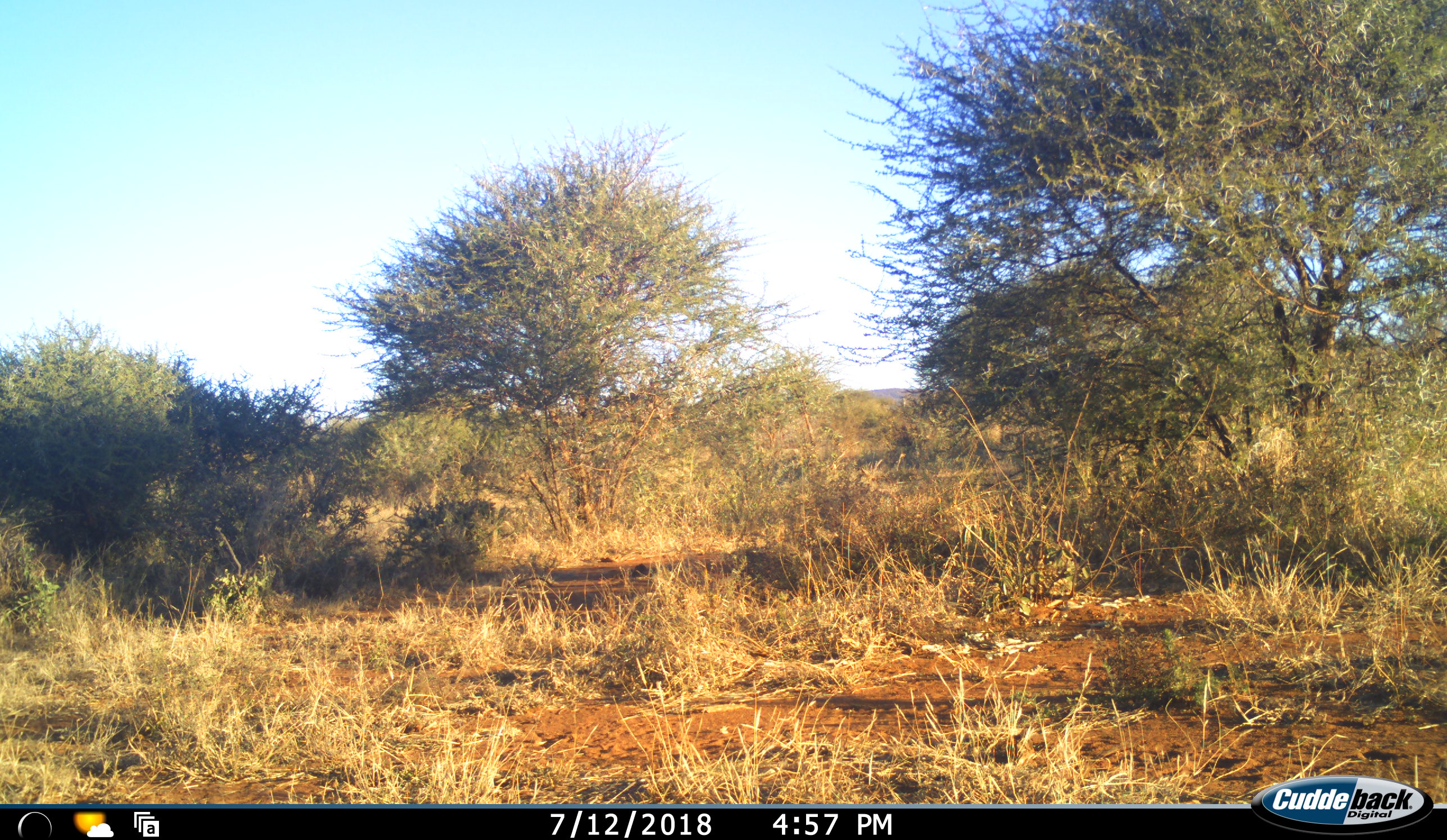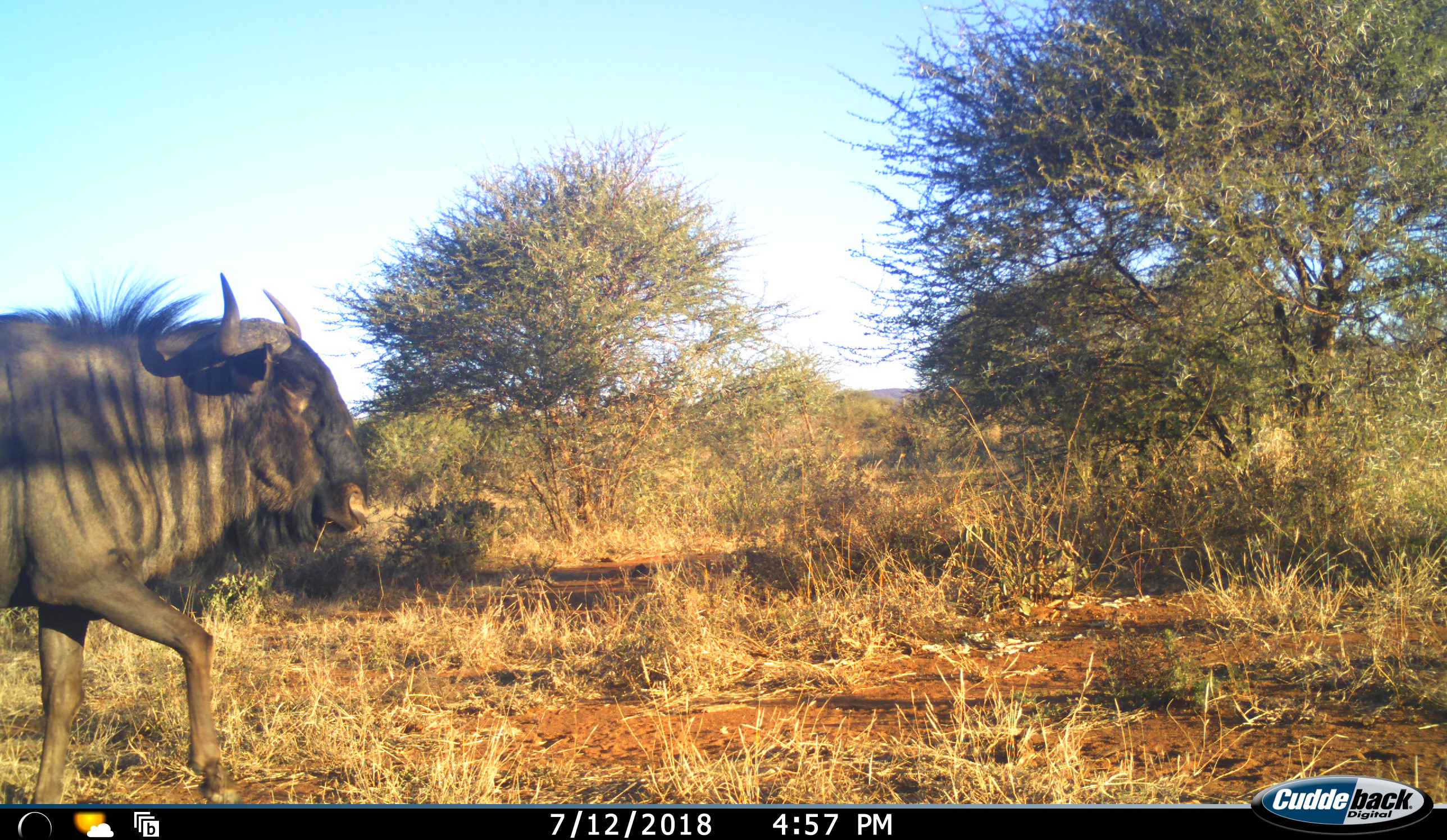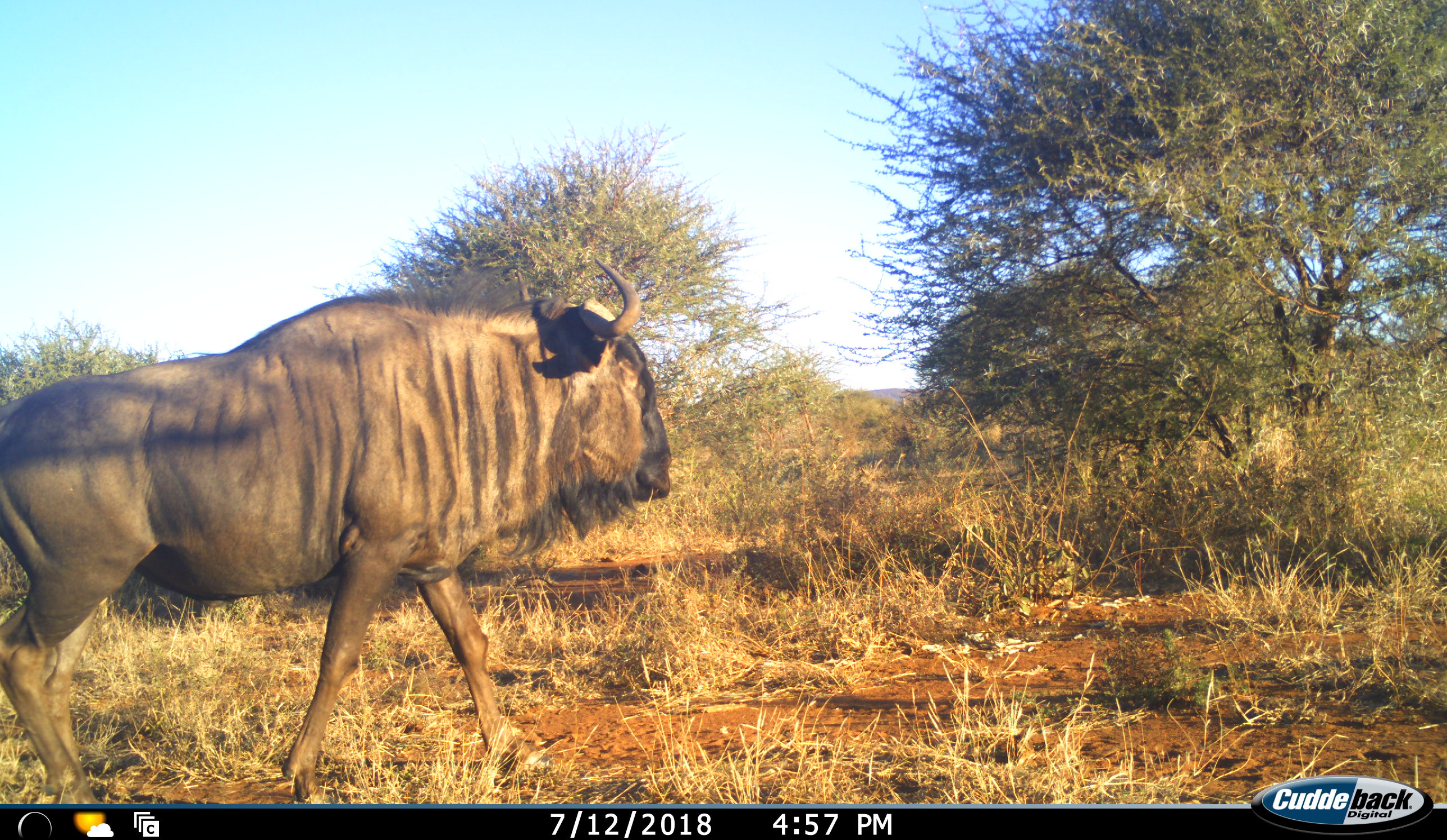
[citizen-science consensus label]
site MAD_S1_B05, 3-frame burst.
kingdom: Animalia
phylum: Chordata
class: Mammalia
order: Artiodactyla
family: Bovidae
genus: Connochaetes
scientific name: Connochaetes taurinus taurinus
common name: blue wildebeest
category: wildebeestblue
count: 1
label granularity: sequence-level